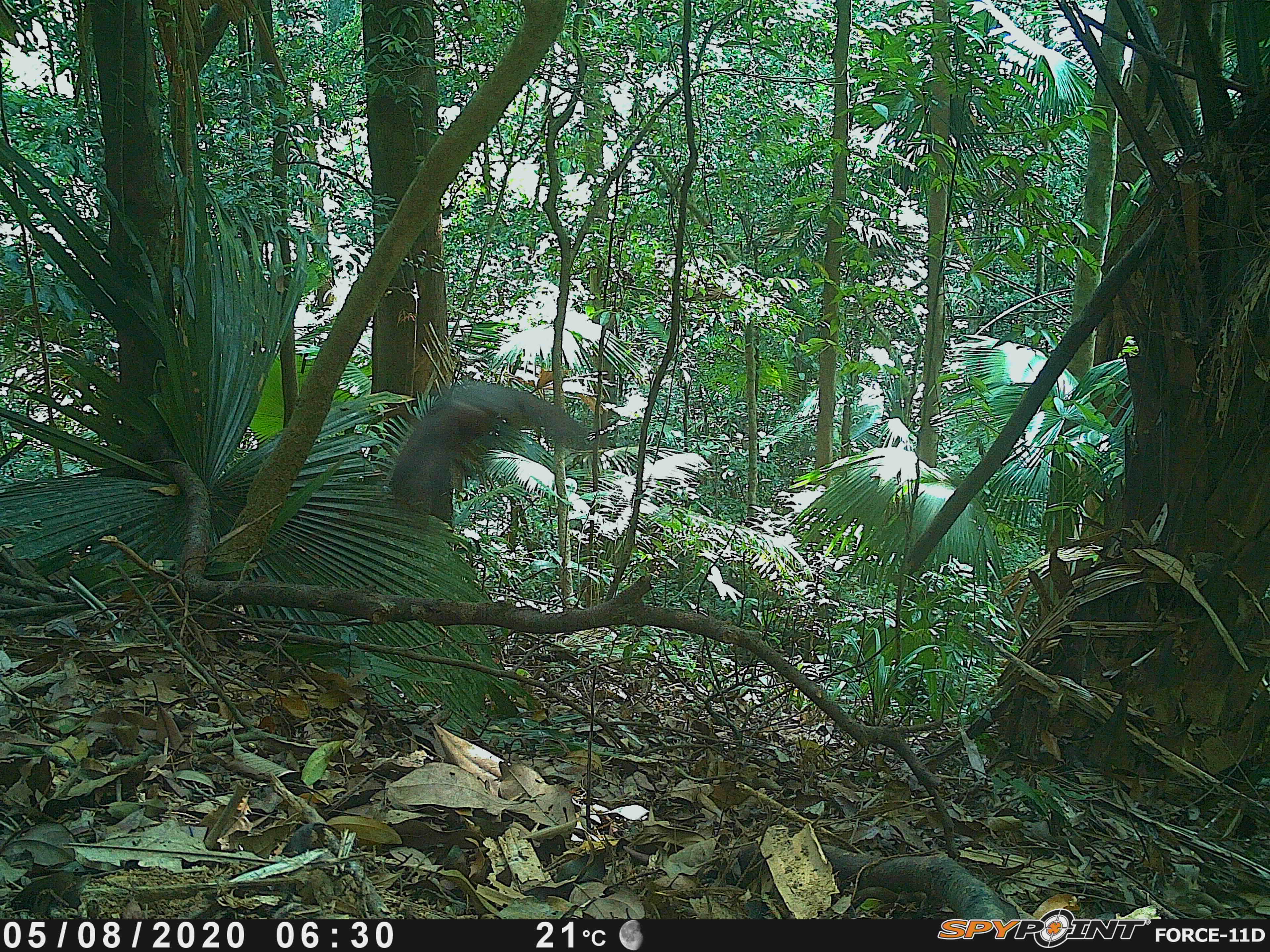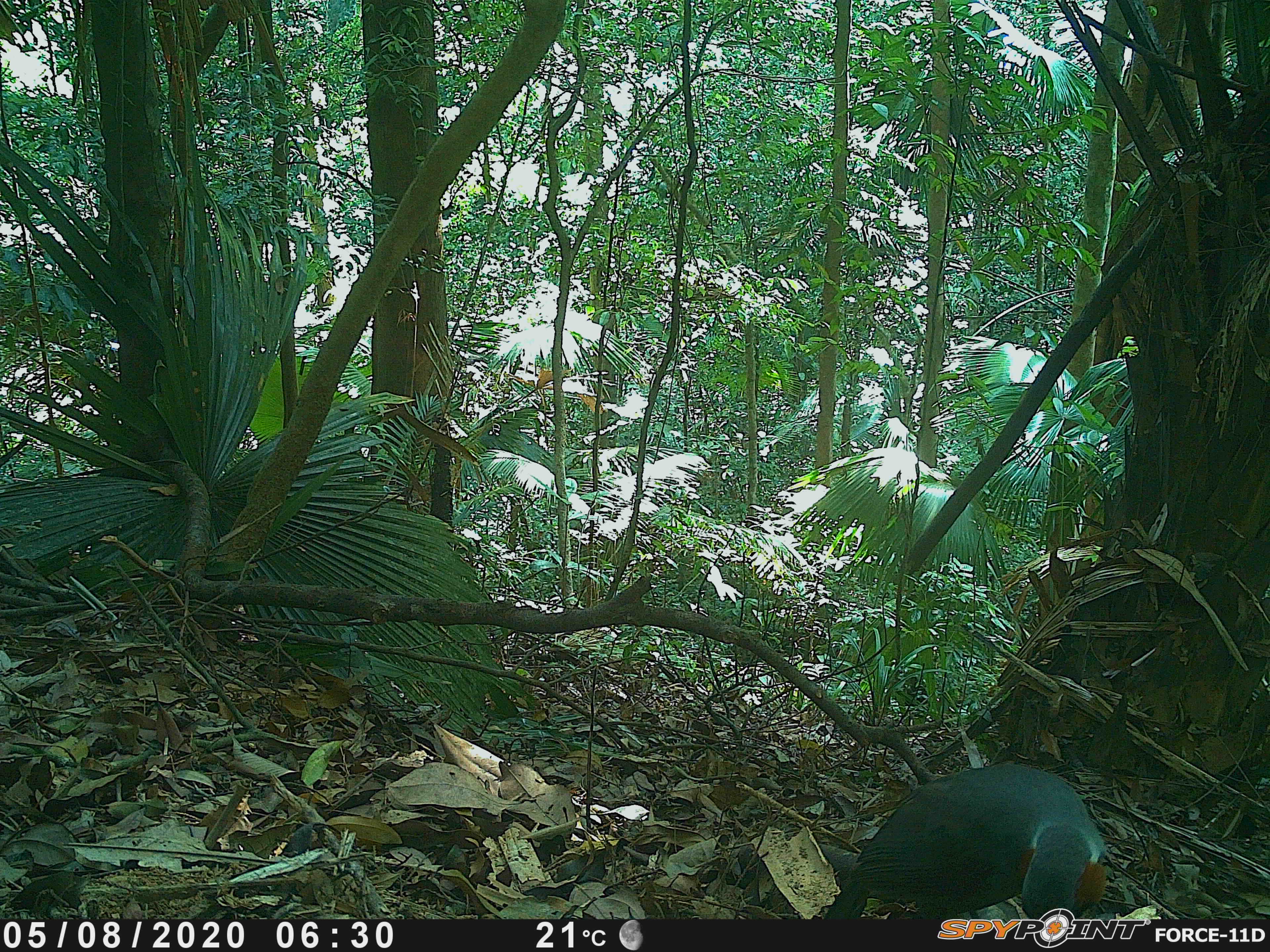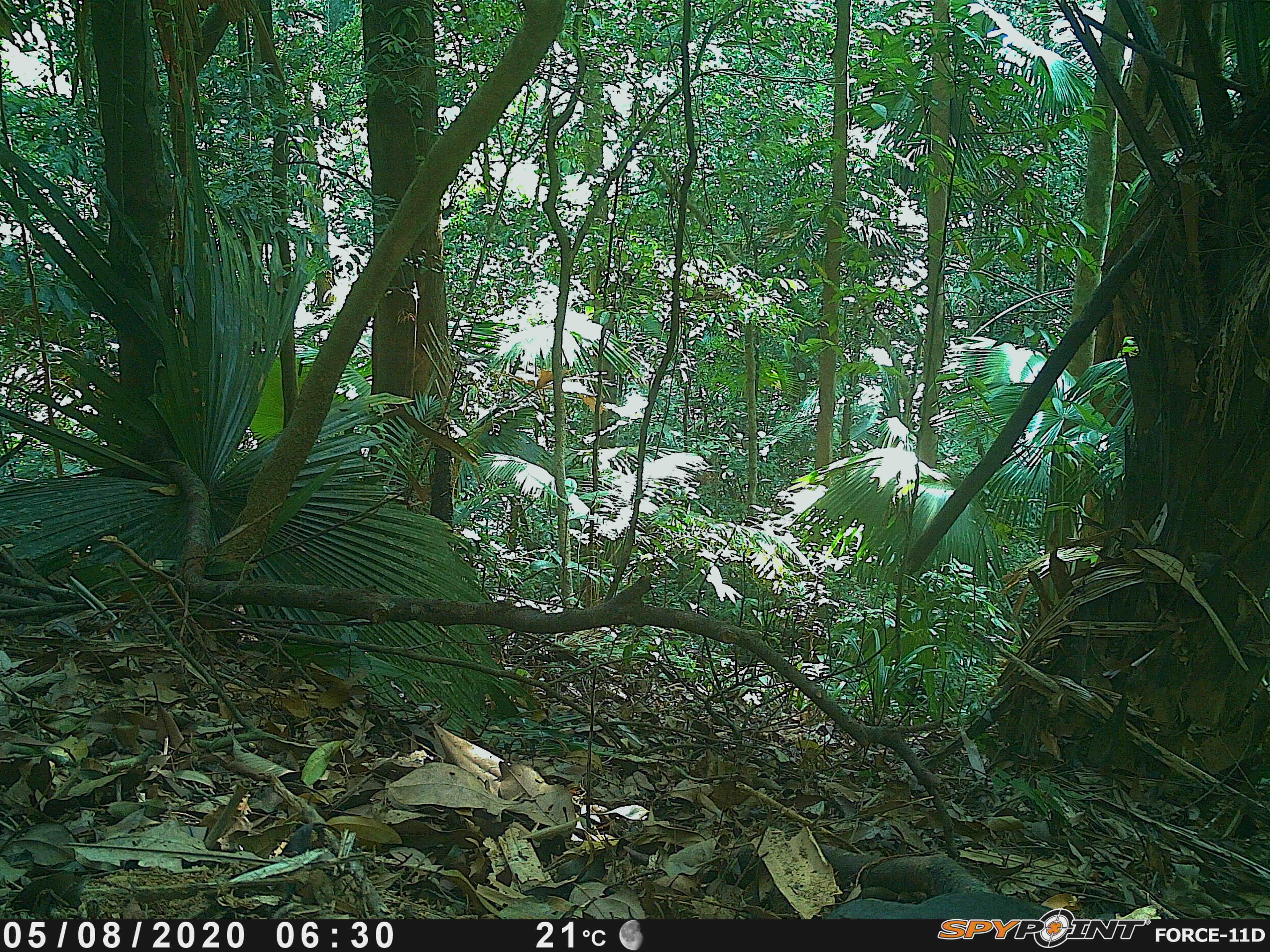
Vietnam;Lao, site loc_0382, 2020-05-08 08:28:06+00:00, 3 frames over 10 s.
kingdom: Animalia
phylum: Chordata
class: Aves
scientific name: Aves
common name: bird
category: unidentified bird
Unidentified bird (bird) (Aves). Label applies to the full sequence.